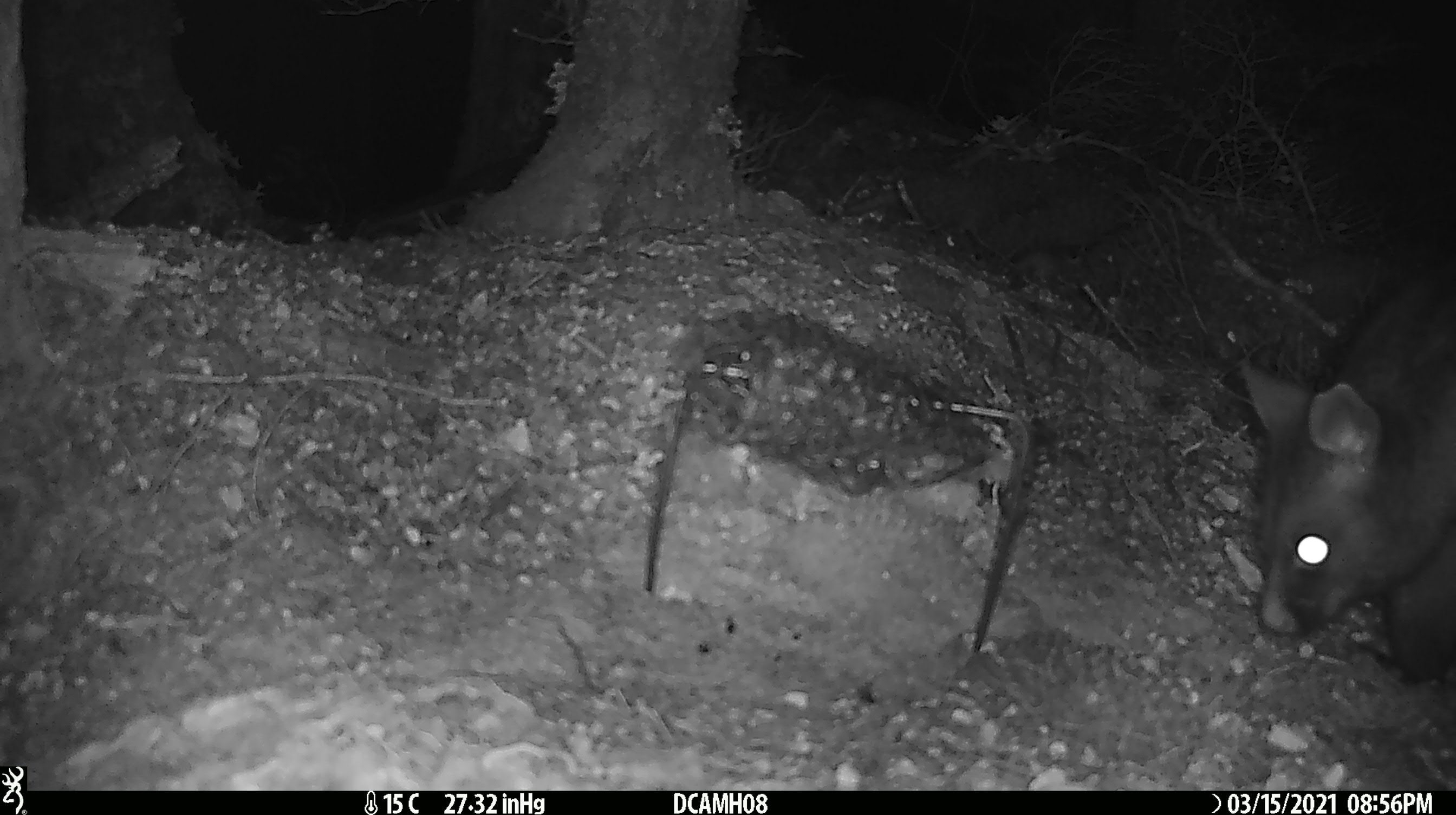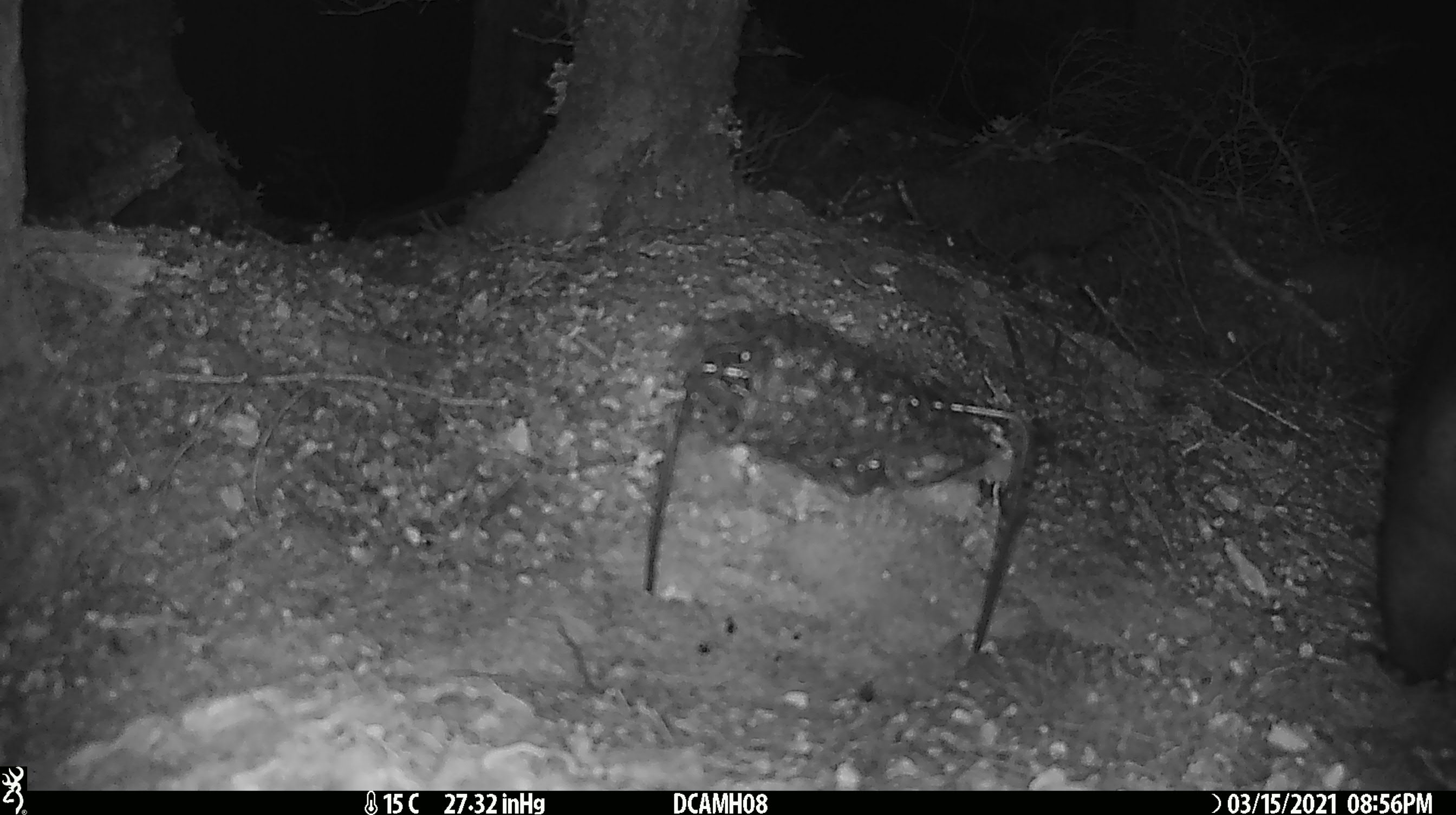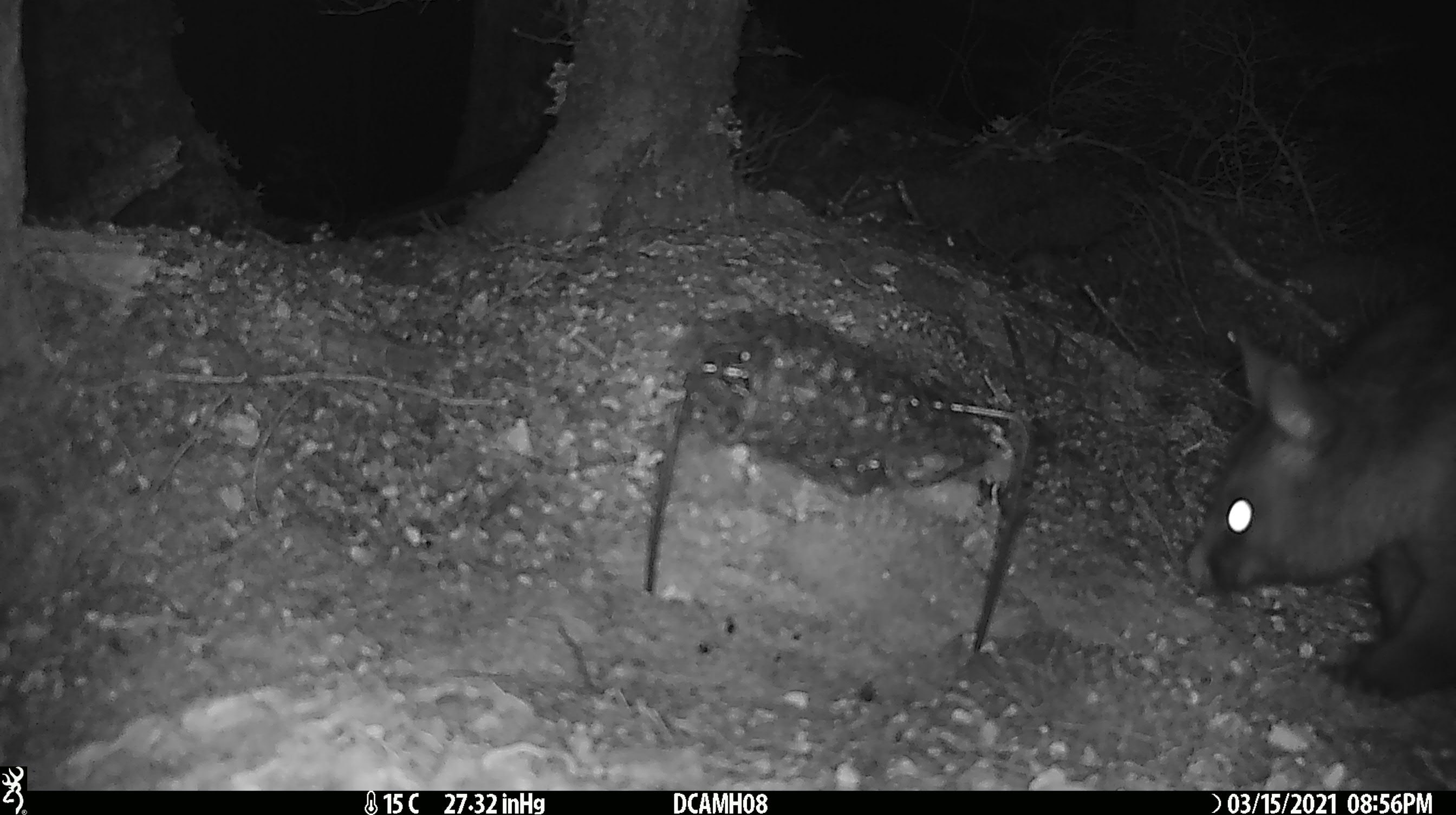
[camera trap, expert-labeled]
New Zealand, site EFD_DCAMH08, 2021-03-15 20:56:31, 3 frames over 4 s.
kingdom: Animalia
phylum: Chordata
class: Mammalia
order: Diprotodontia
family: Phalangeridae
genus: Trichosurus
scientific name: Trichosurus vulpecula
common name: common brushtail possum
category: possum